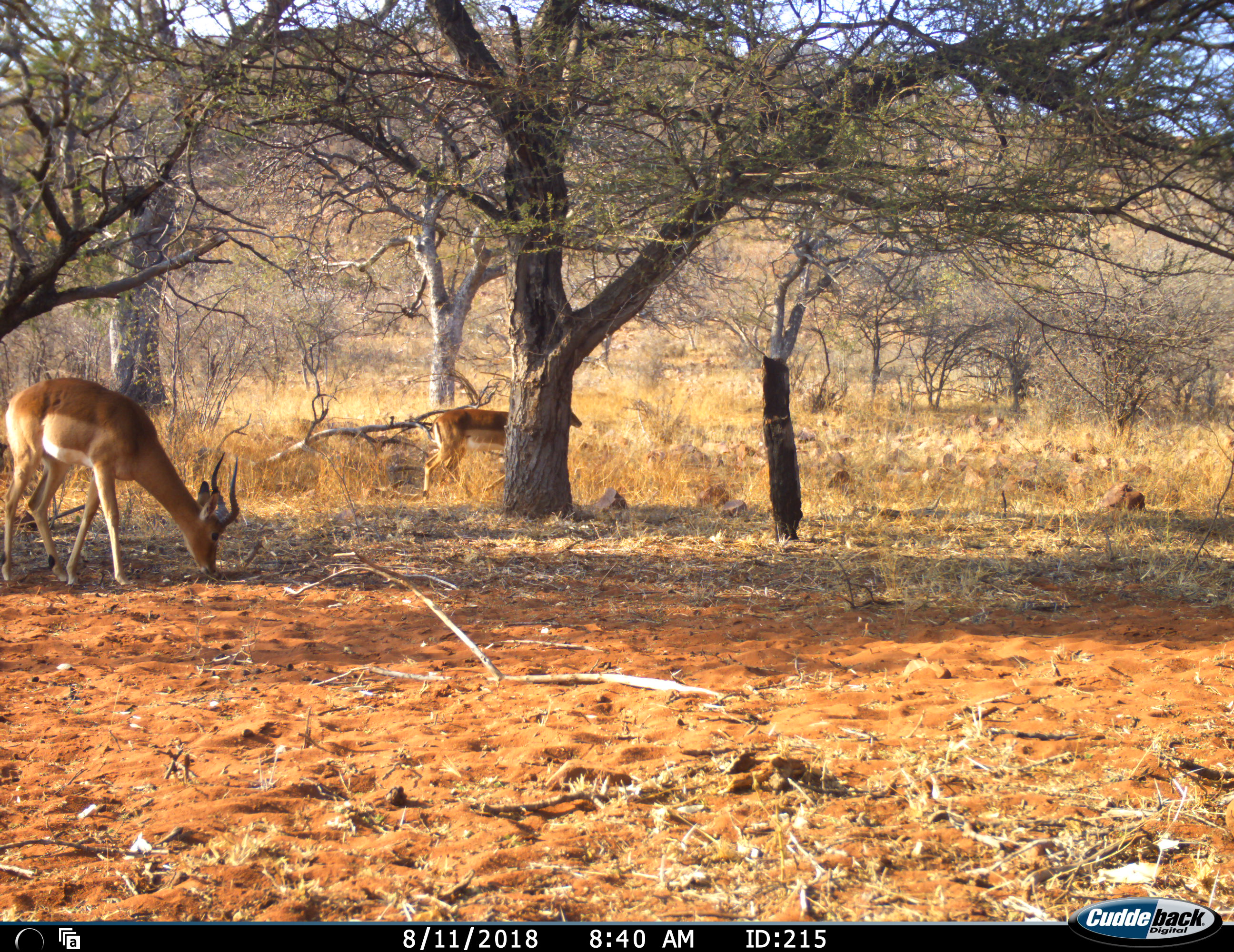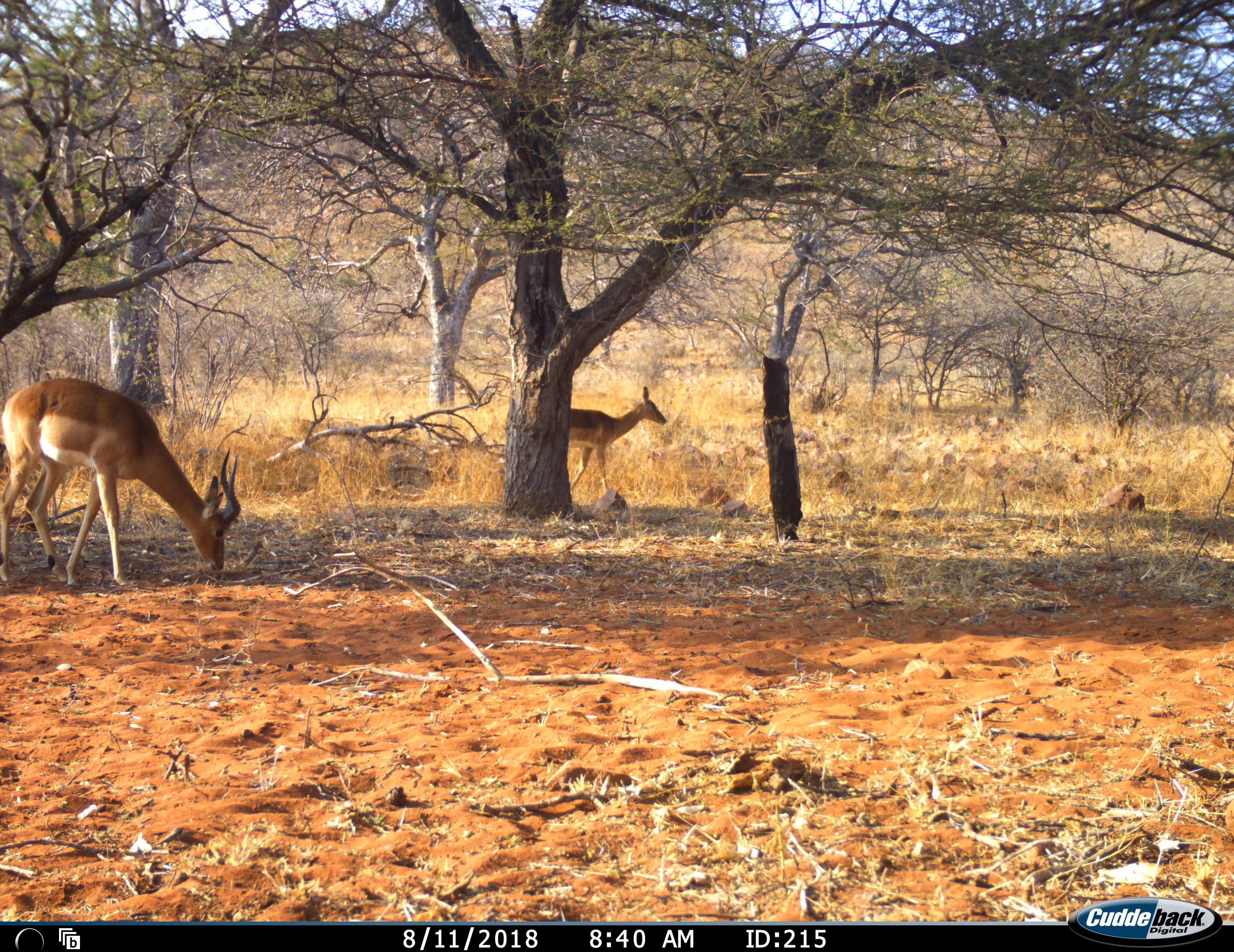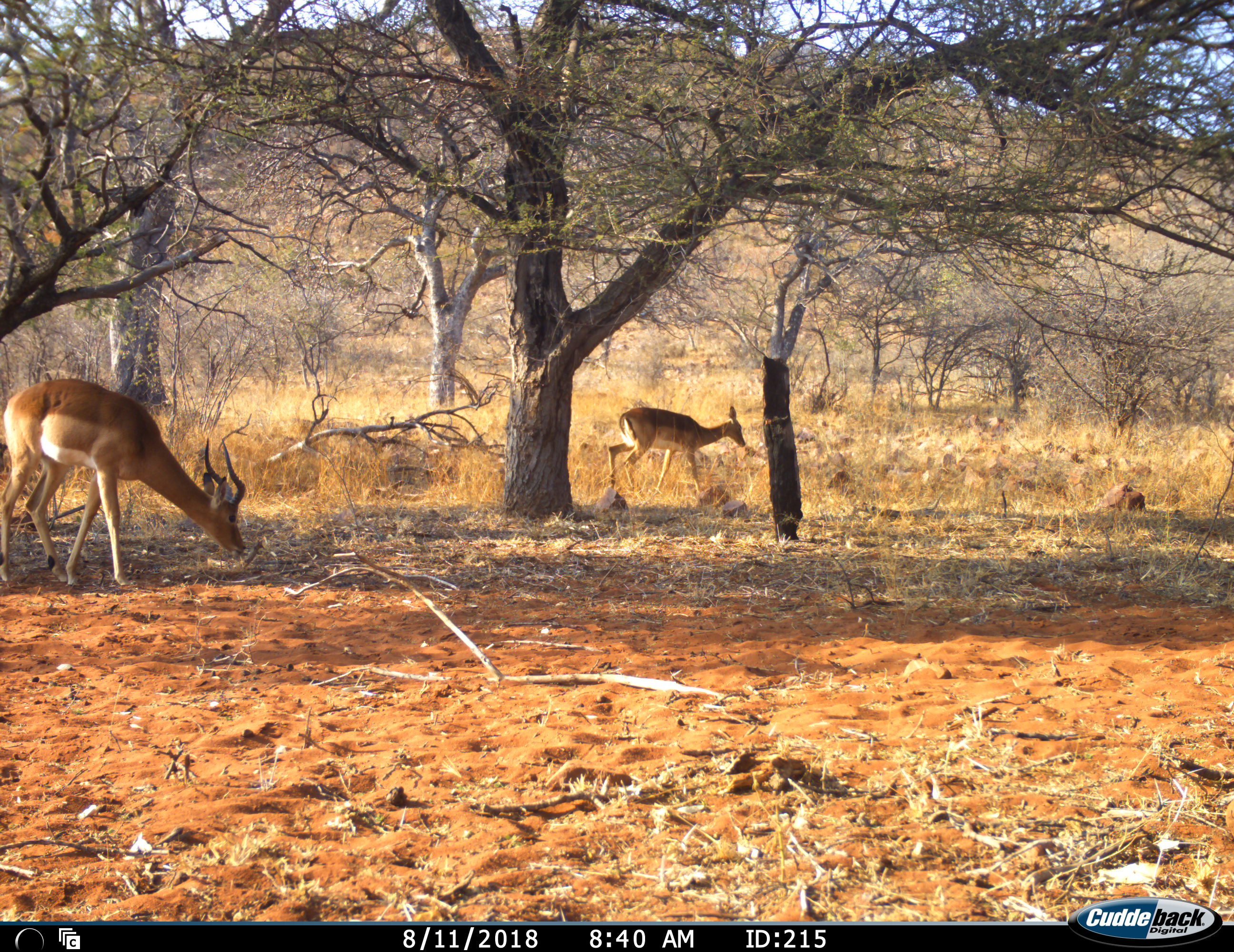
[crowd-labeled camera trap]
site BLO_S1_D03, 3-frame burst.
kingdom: Animalia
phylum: Chordata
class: Mammalia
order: Artiodactyla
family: Bovidae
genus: Aepyceros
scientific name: Aepyceros melampus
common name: impala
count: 2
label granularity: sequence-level